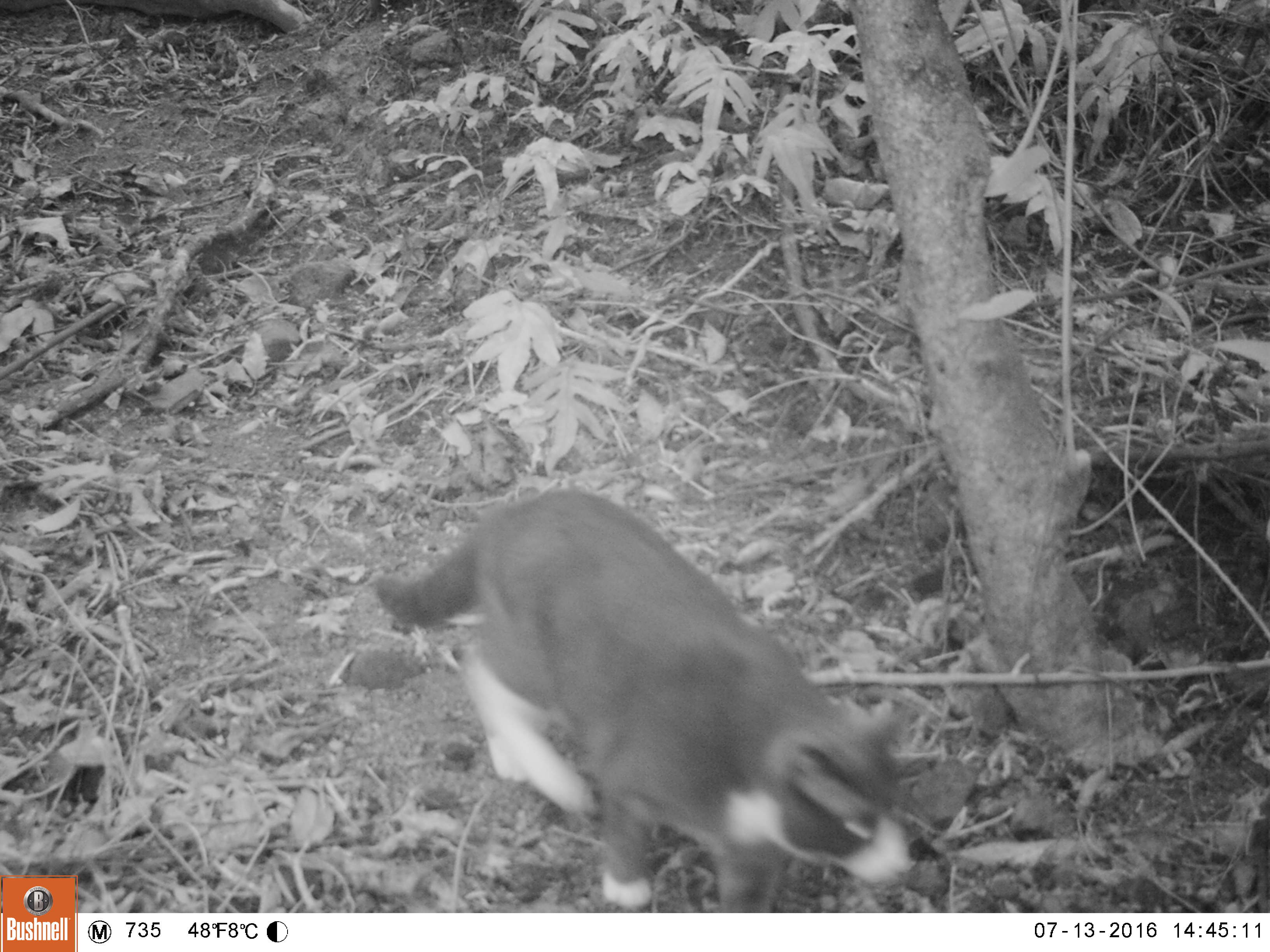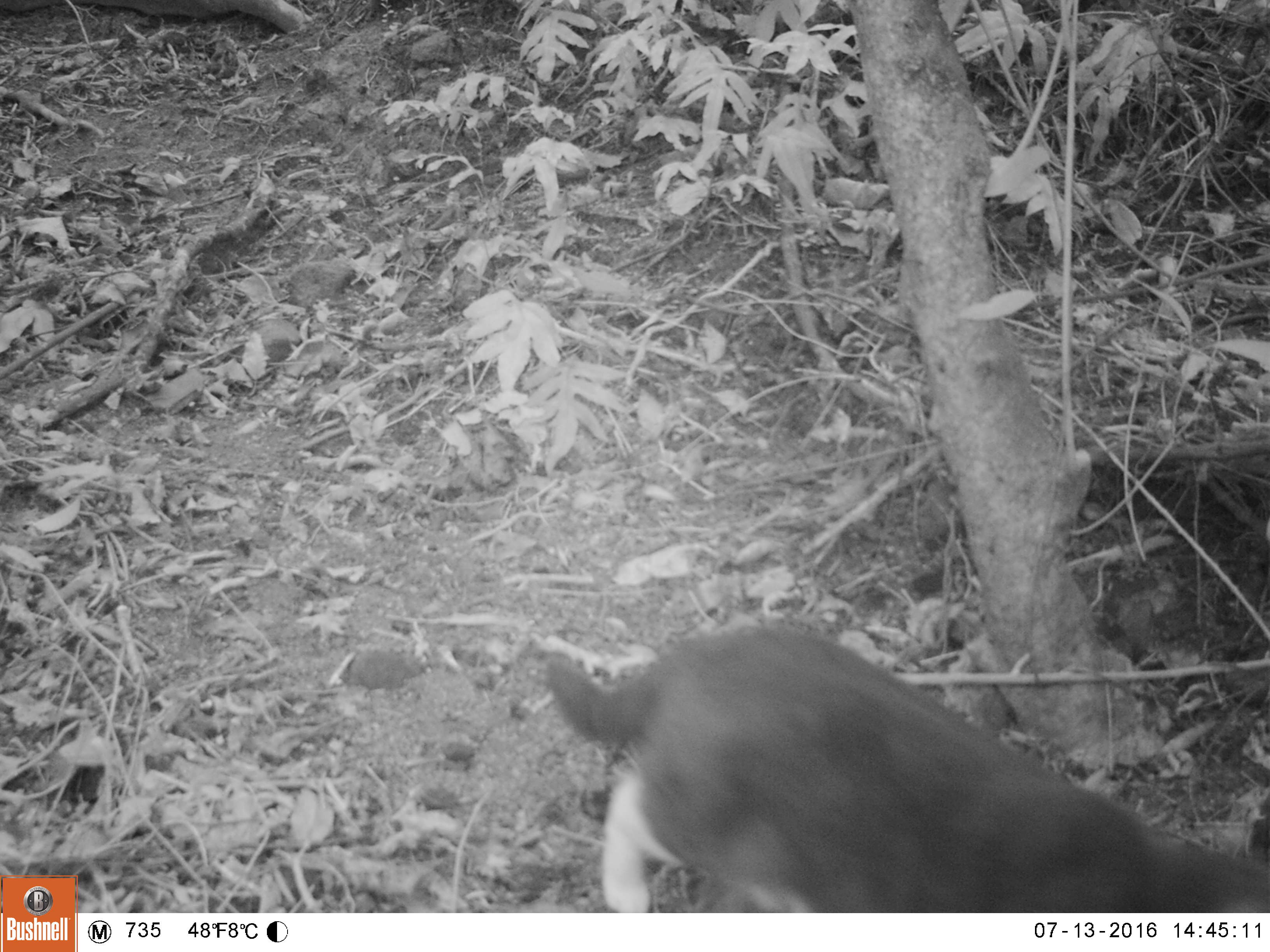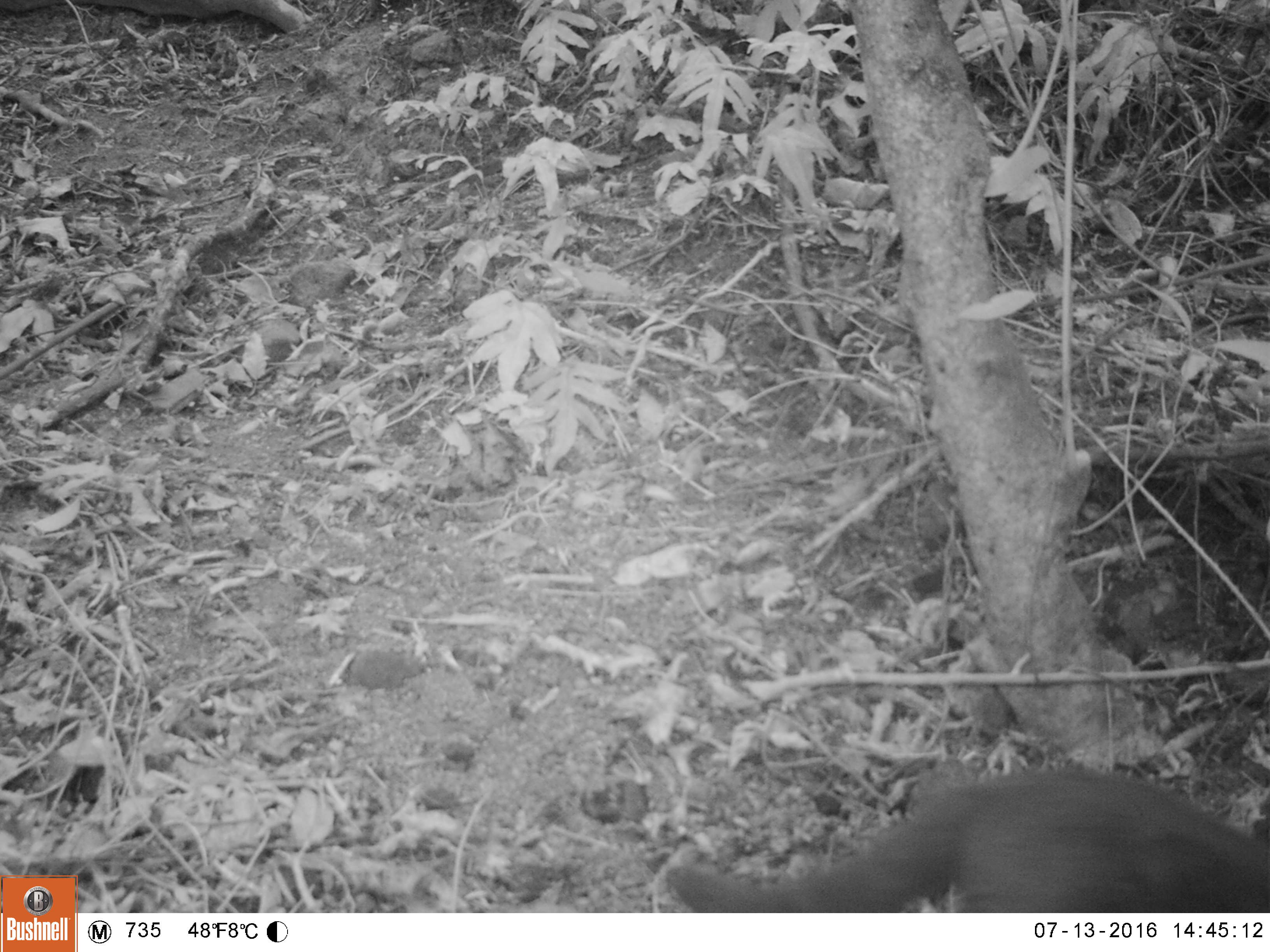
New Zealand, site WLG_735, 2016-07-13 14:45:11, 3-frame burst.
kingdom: Animalia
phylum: Chordata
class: Mammalia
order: Carnivora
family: Felidae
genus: Felis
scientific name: Felis catus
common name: domestic cat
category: cat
Cat (domestic cat) (Felis catus).